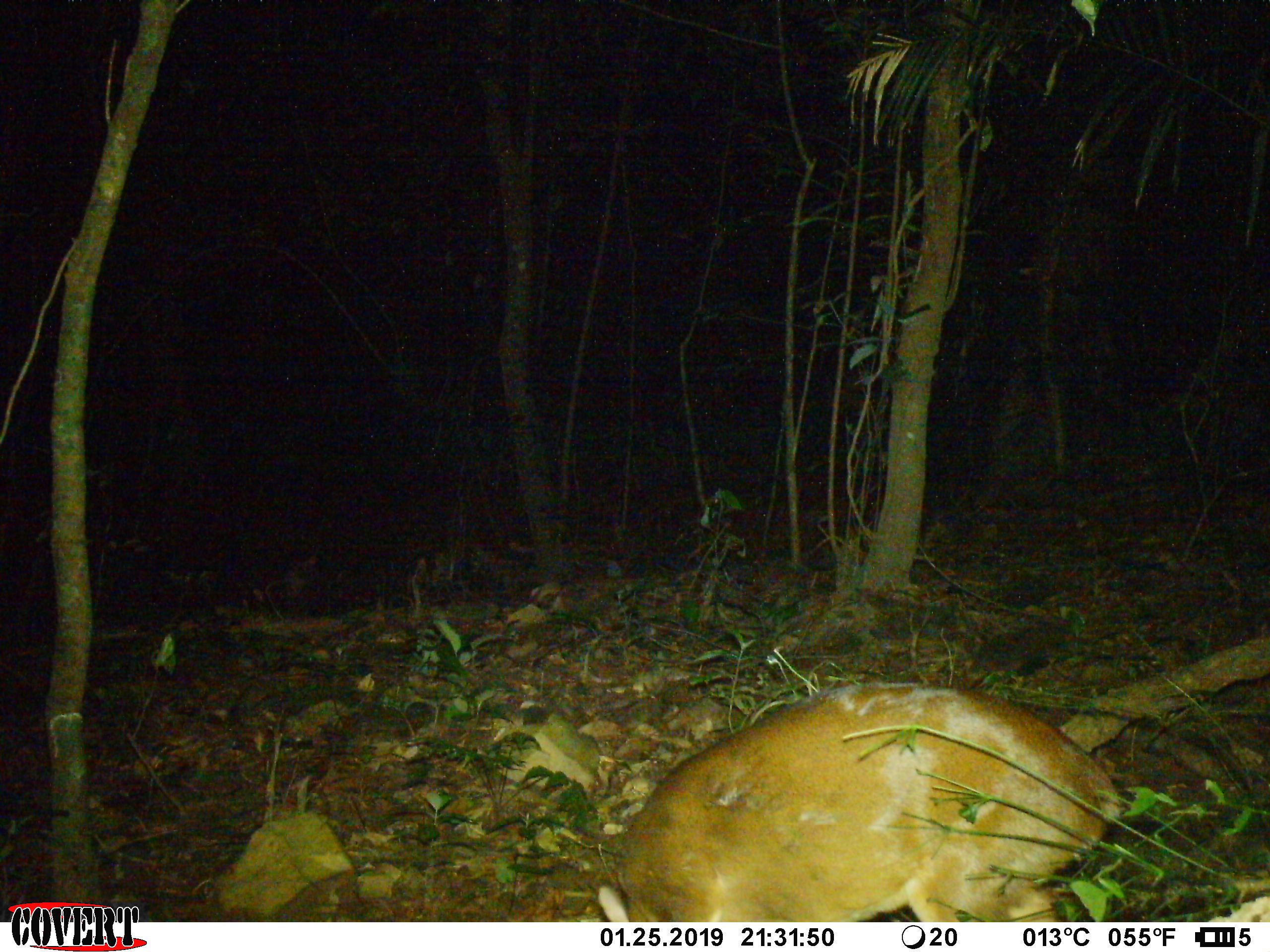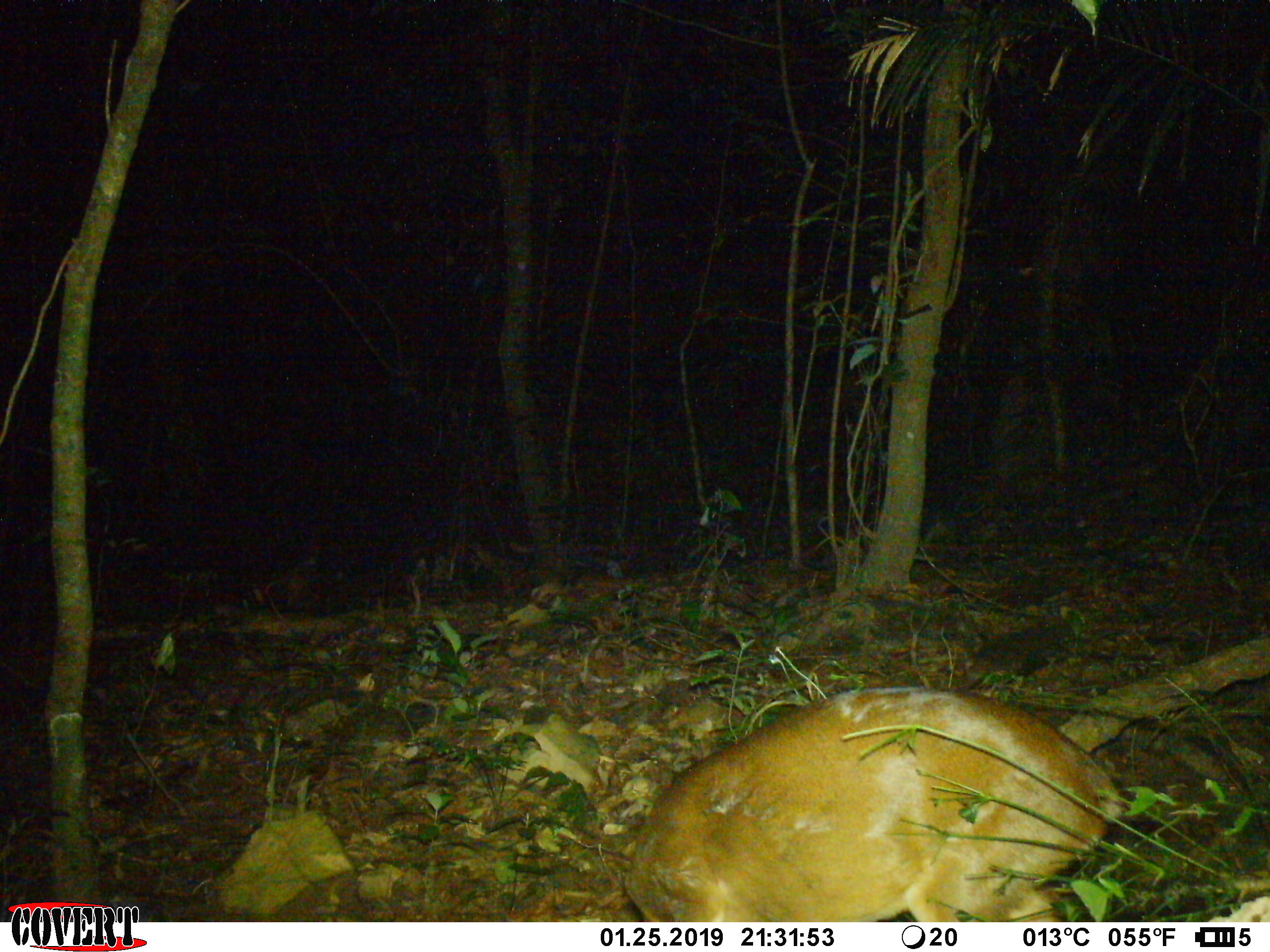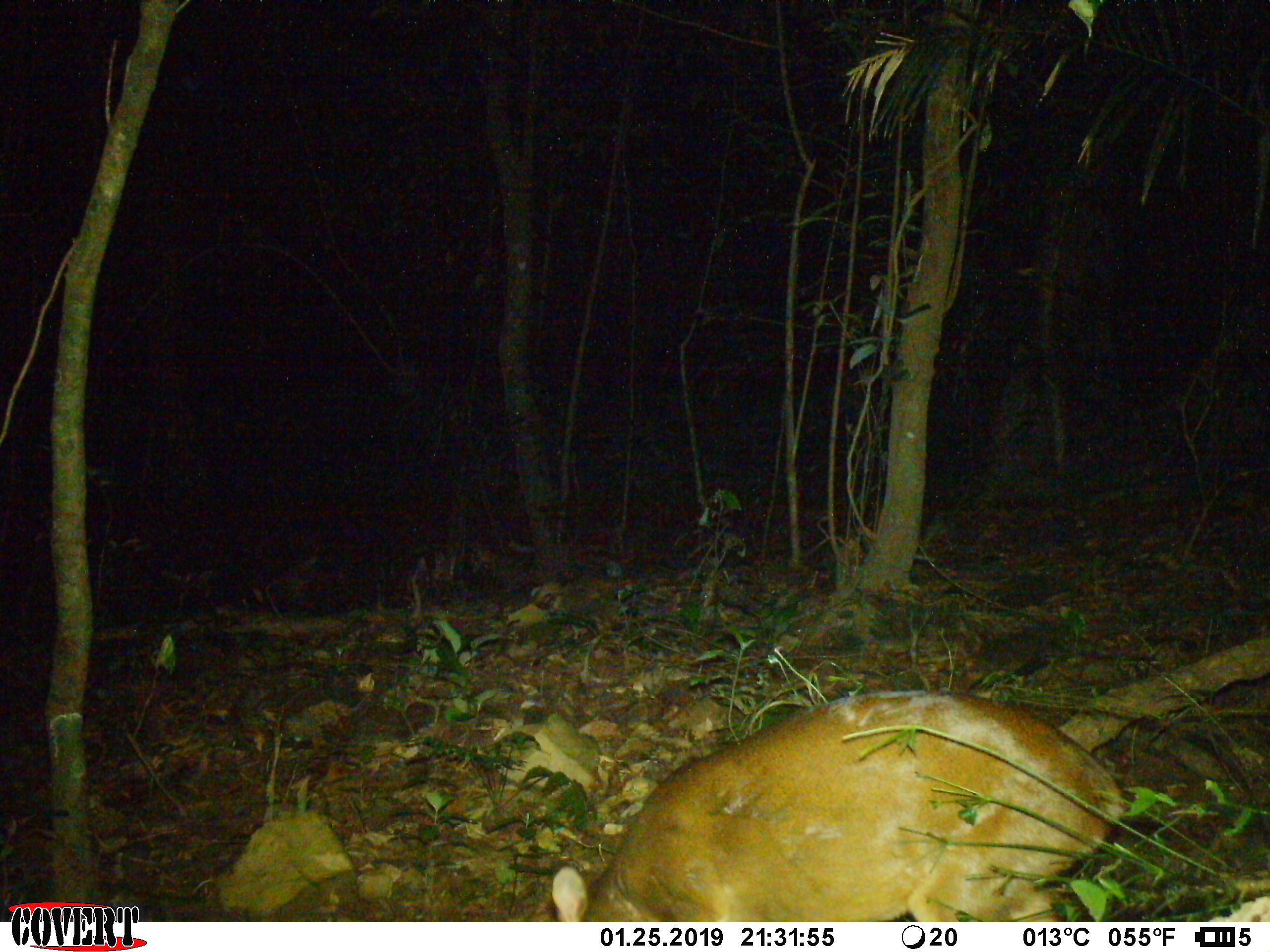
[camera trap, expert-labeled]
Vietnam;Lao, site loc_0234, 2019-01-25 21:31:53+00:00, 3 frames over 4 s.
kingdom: Animalia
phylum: Chordata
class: Mammalia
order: Artiodactyla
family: Cervidae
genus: Muntiacus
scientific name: Muntiacus vuquangensis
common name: large-antlered muntjac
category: large antlered muntjac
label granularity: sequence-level